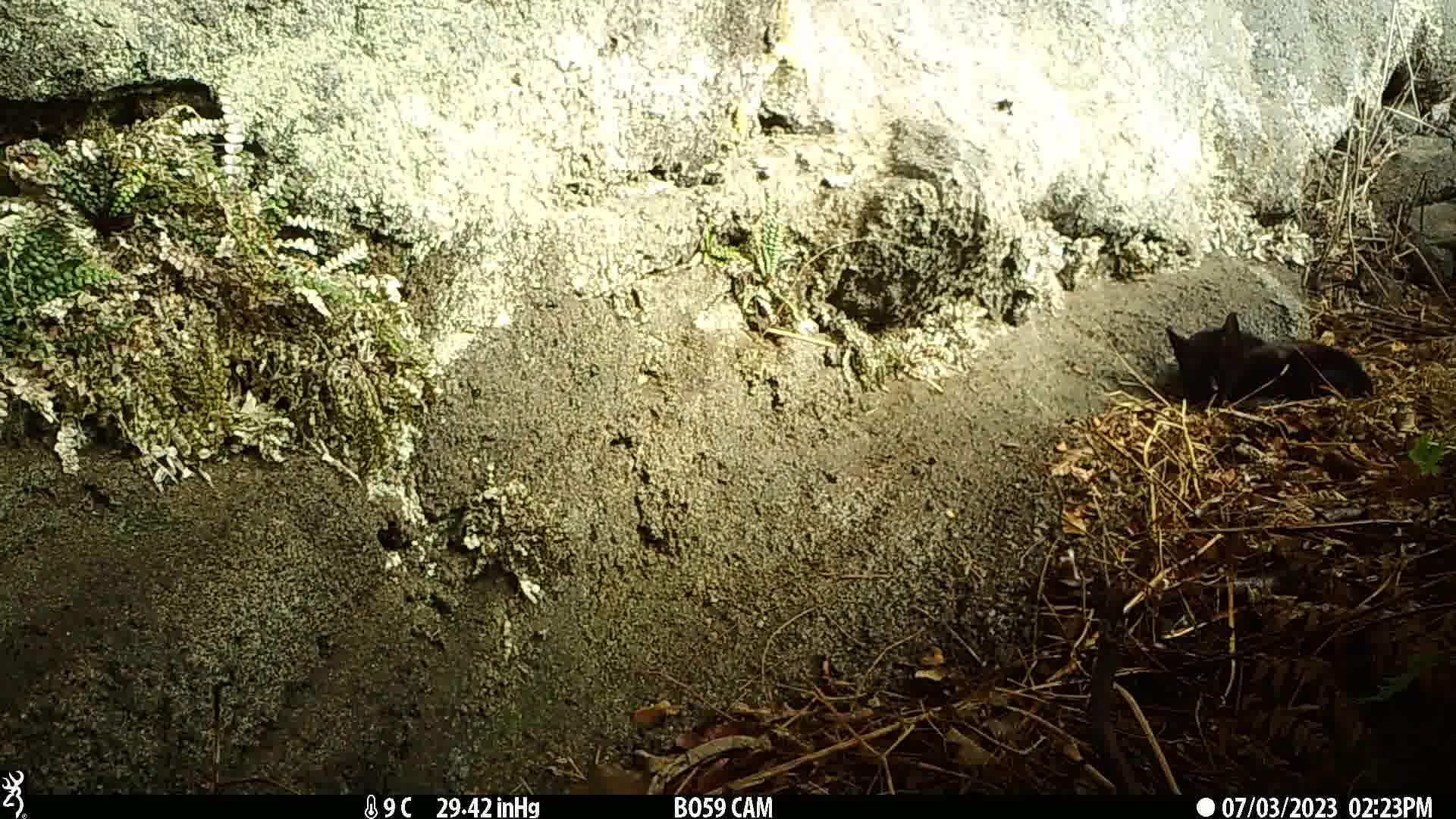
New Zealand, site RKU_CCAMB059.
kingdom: Animalia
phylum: Chordata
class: Mammalia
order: Carnivora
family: Felidae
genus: Felis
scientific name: Felis catus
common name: domestic cat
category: cat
Cat (domestic cat) (Felis catus).